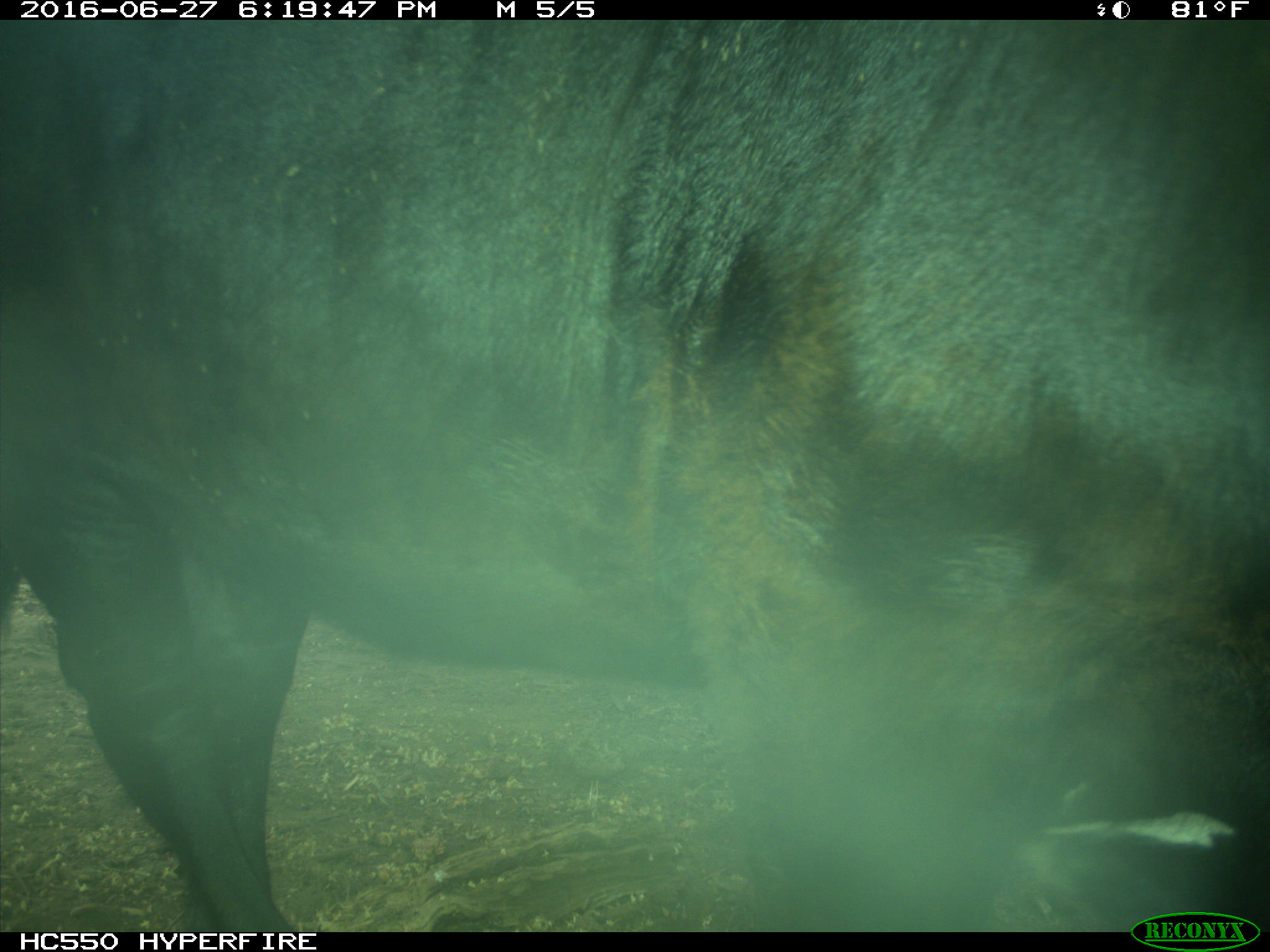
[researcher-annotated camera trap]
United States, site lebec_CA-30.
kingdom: Animalia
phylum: Chordata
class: Mammalia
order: Artiodactyla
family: Bovidae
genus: Bos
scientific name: Bos taurus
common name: domestic cow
Bos taurus (domestic cow).